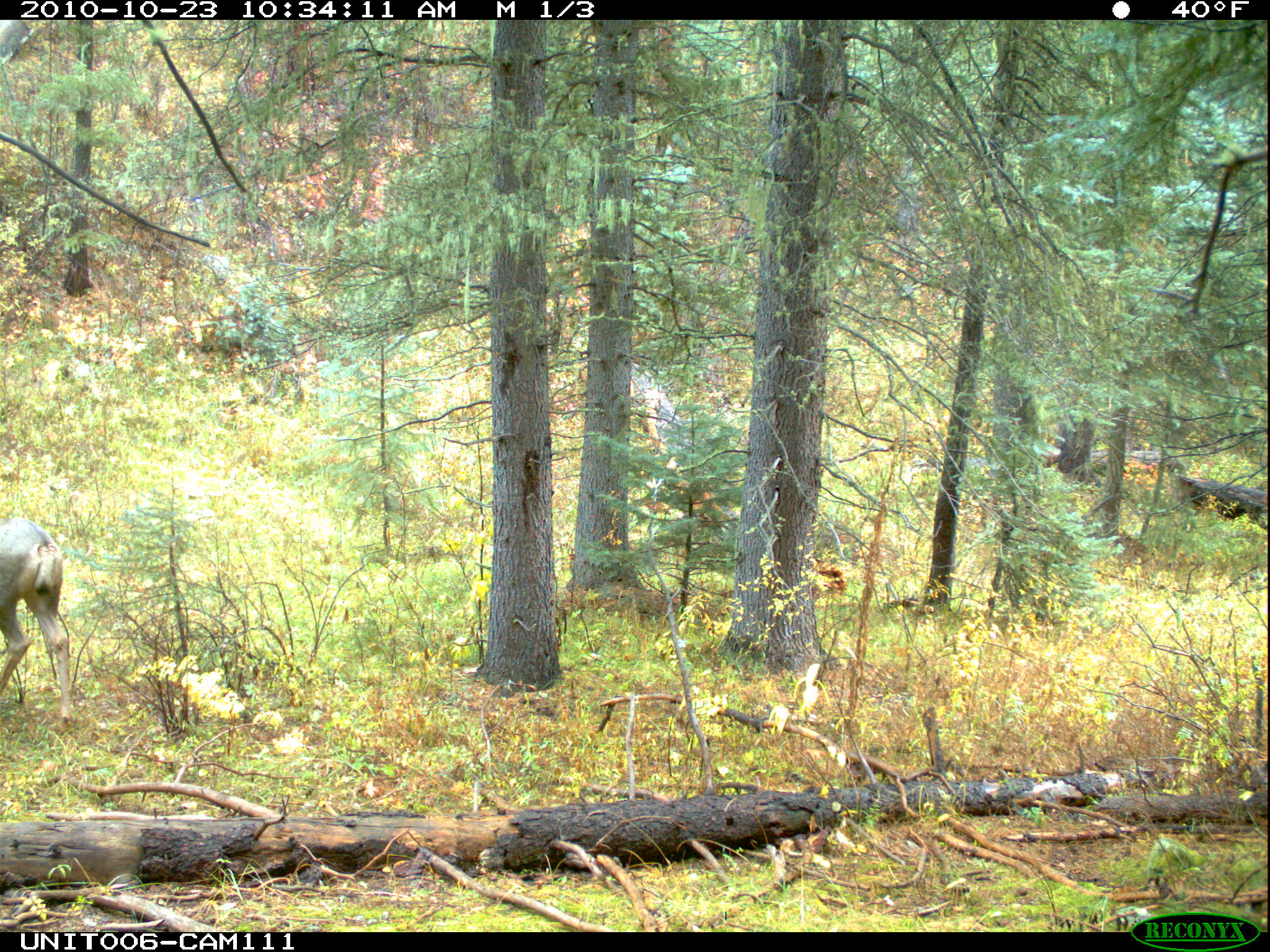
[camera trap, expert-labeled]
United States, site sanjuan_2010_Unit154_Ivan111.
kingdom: Animalia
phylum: Chordata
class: Mammalia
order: Artiodactyla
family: Cervidae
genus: Odocoileus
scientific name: Odocoileus hemionus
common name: mule deer